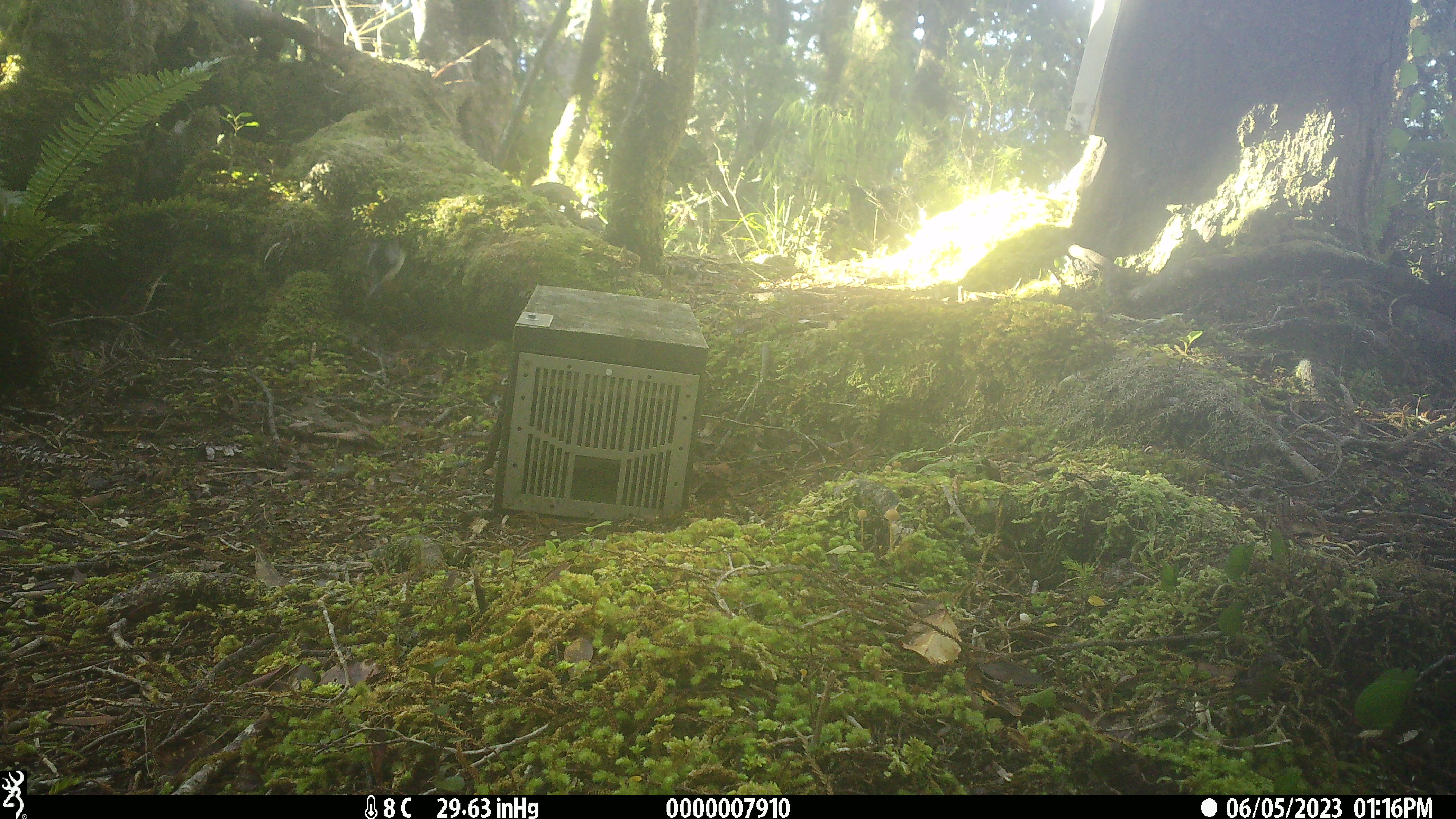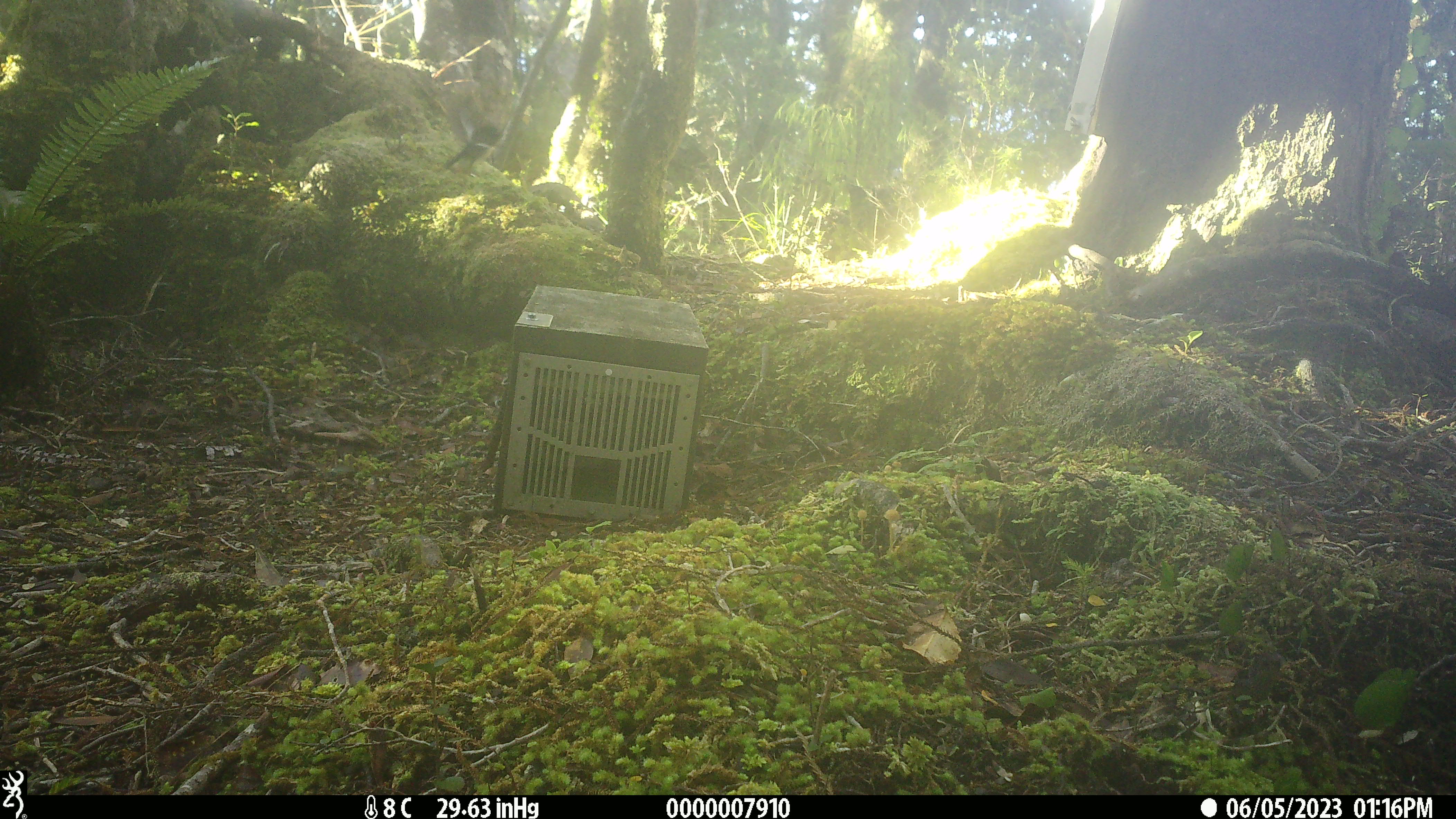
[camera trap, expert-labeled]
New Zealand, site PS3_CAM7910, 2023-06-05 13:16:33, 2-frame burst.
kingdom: Animalia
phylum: Chordata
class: Aves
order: Passeriformes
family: Petroicidae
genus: Petroica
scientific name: Petroica macrocephala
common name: tomtit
Tomtit (Petroica macrocephala).